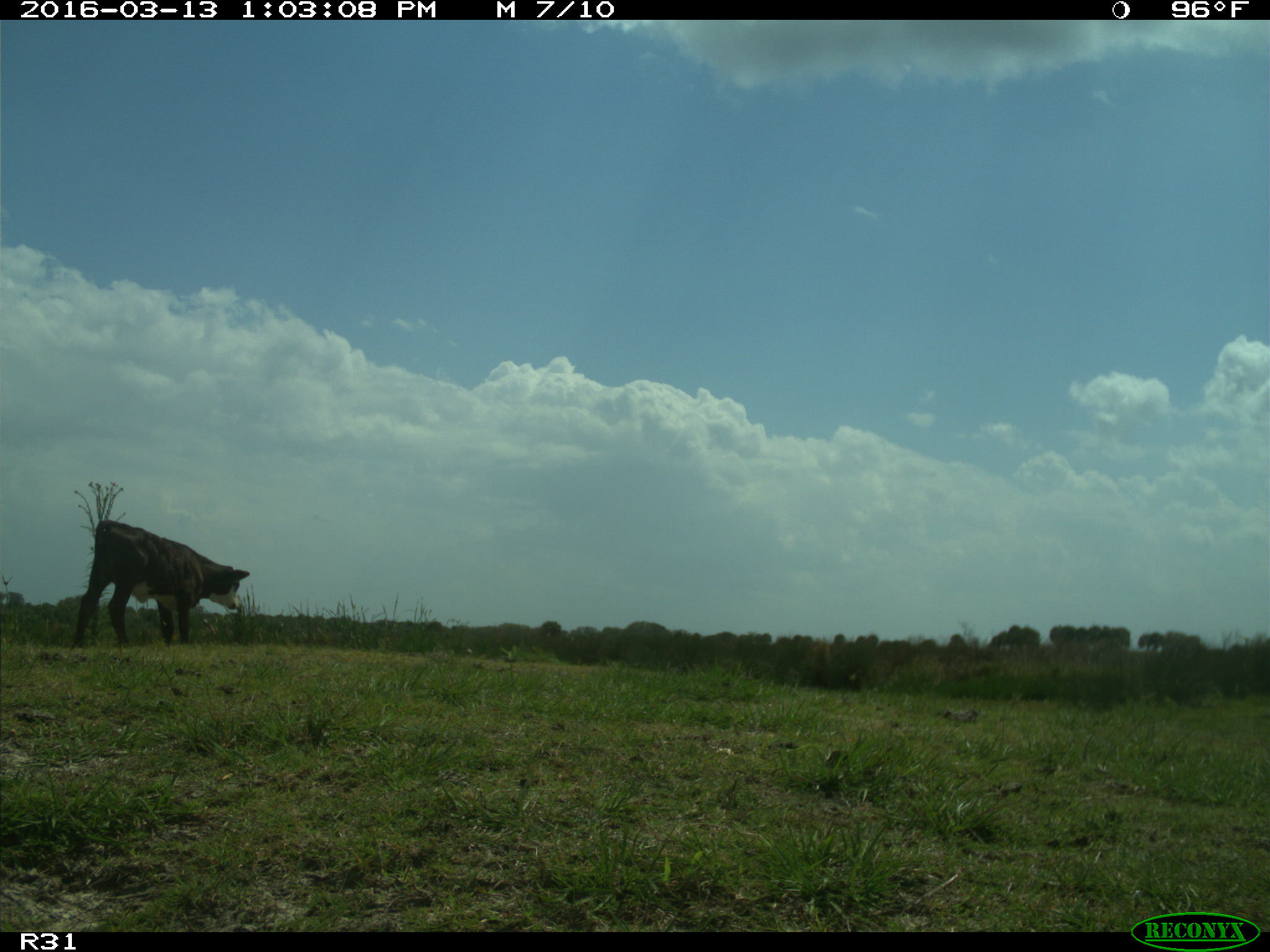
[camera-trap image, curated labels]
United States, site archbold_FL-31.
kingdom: Animalia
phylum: Chordata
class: Mammalia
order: Artiodactyla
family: Bovidae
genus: Bos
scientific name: Bos taurus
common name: domestic cow